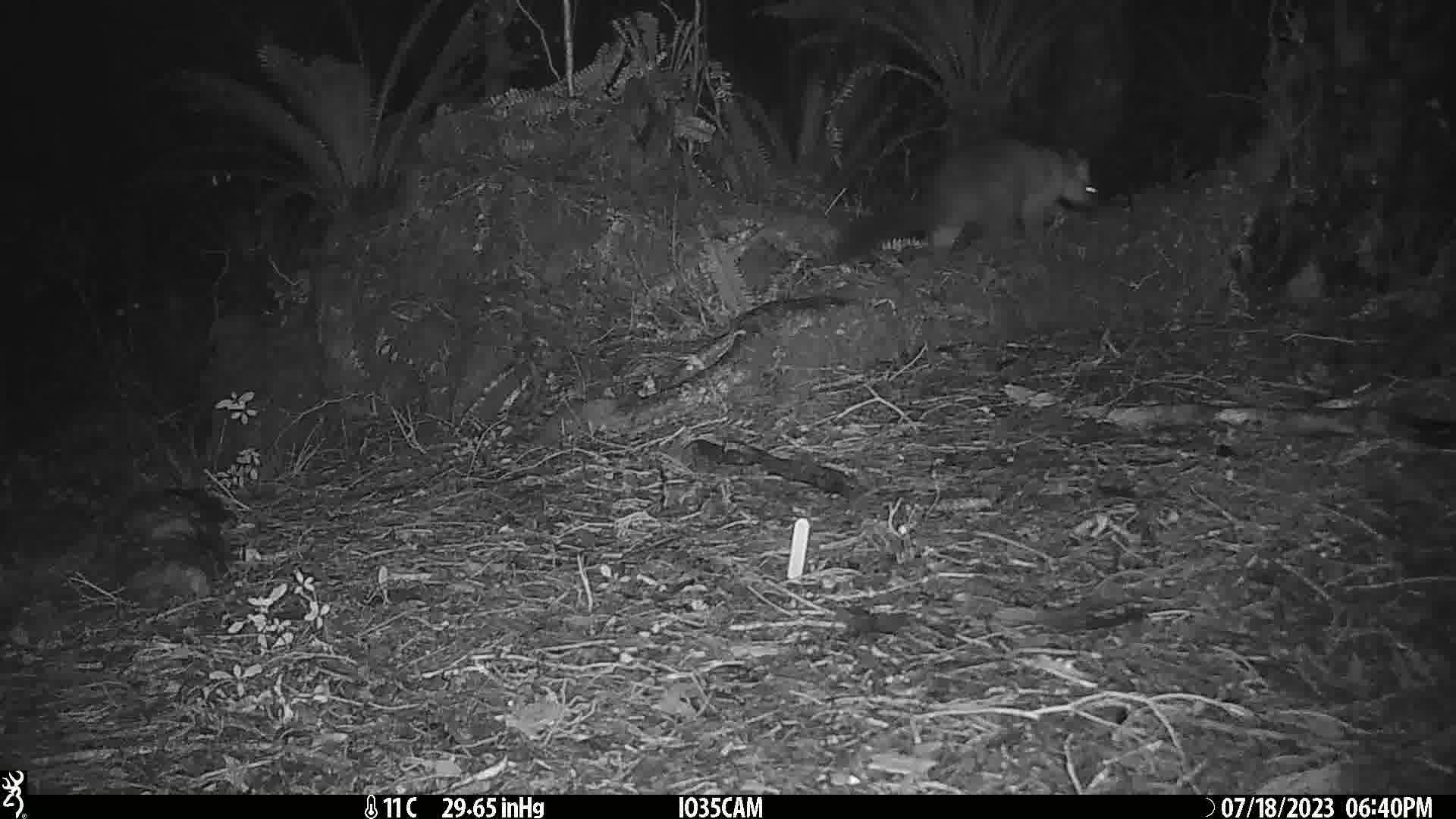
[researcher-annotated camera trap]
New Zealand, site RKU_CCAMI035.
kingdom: Animalia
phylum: Chordata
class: Mammalia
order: Diprotodontia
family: Phalangeridae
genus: Trichosurus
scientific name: Trichosurus vulpecula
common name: common brushtail possum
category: possum